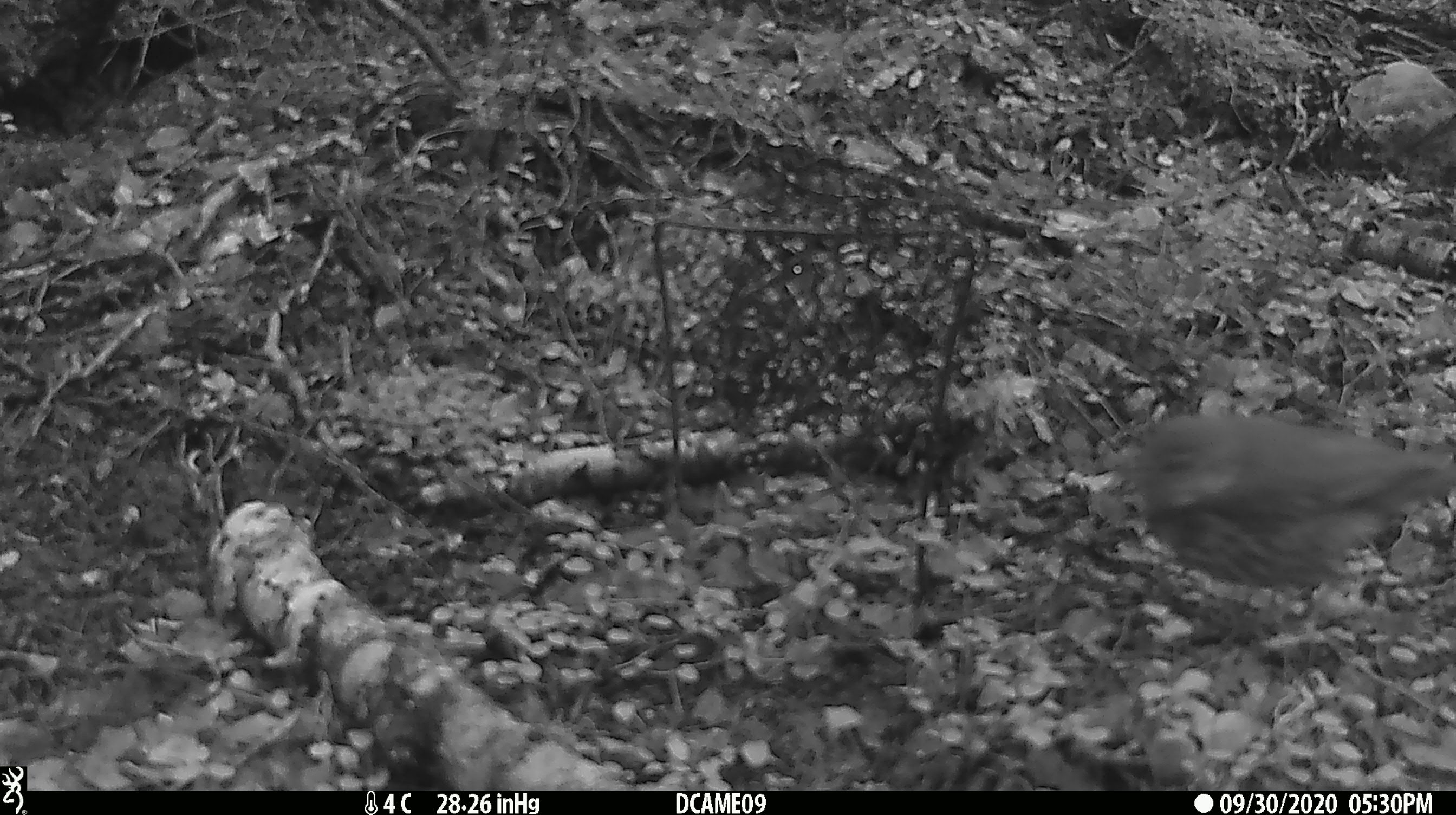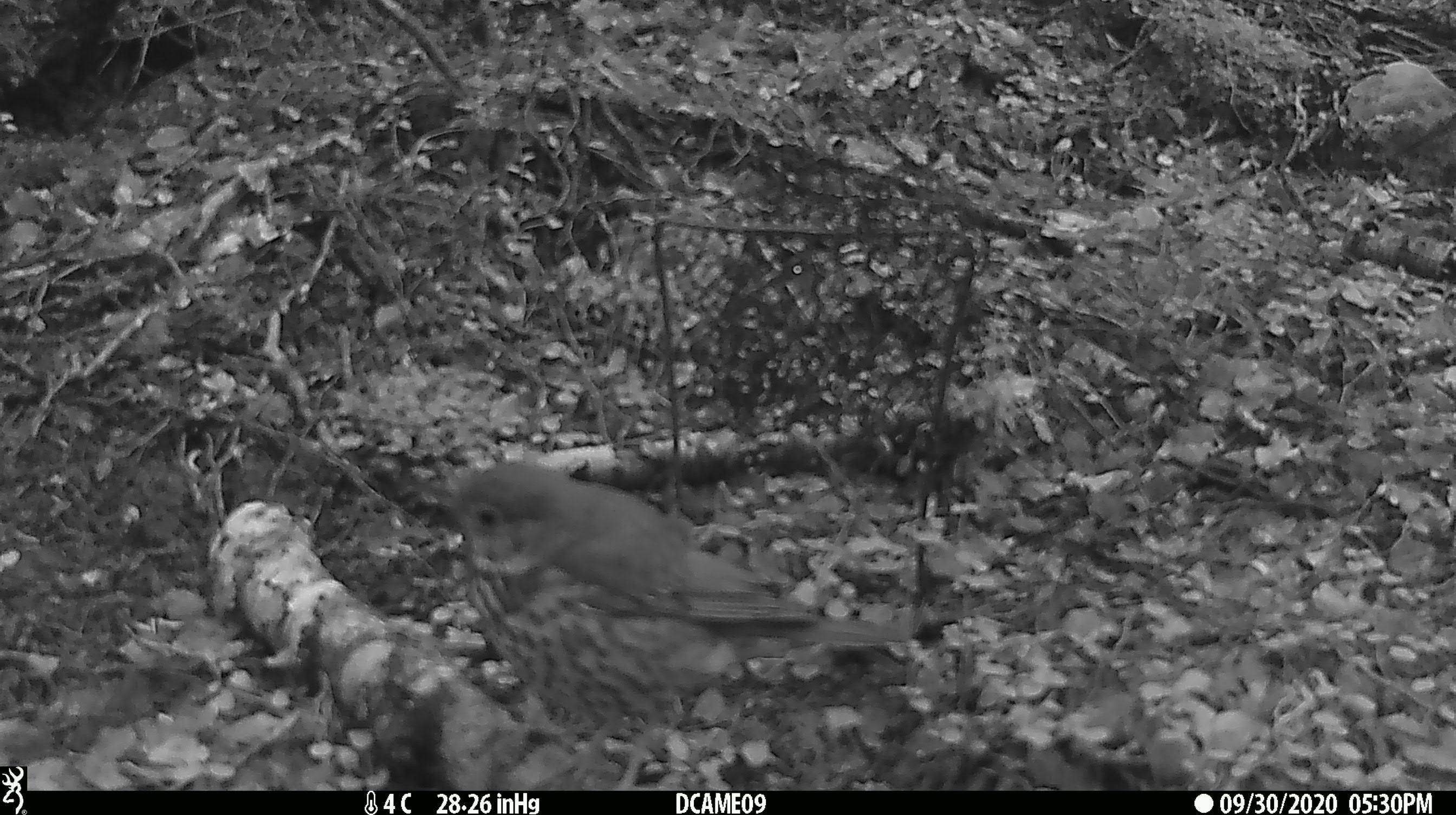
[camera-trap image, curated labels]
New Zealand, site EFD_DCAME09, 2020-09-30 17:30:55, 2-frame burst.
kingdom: Animalia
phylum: Chordata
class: Aves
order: Passeriformes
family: Turdidae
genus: Turdus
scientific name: Turdus philomelos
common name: song thrush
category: thrush